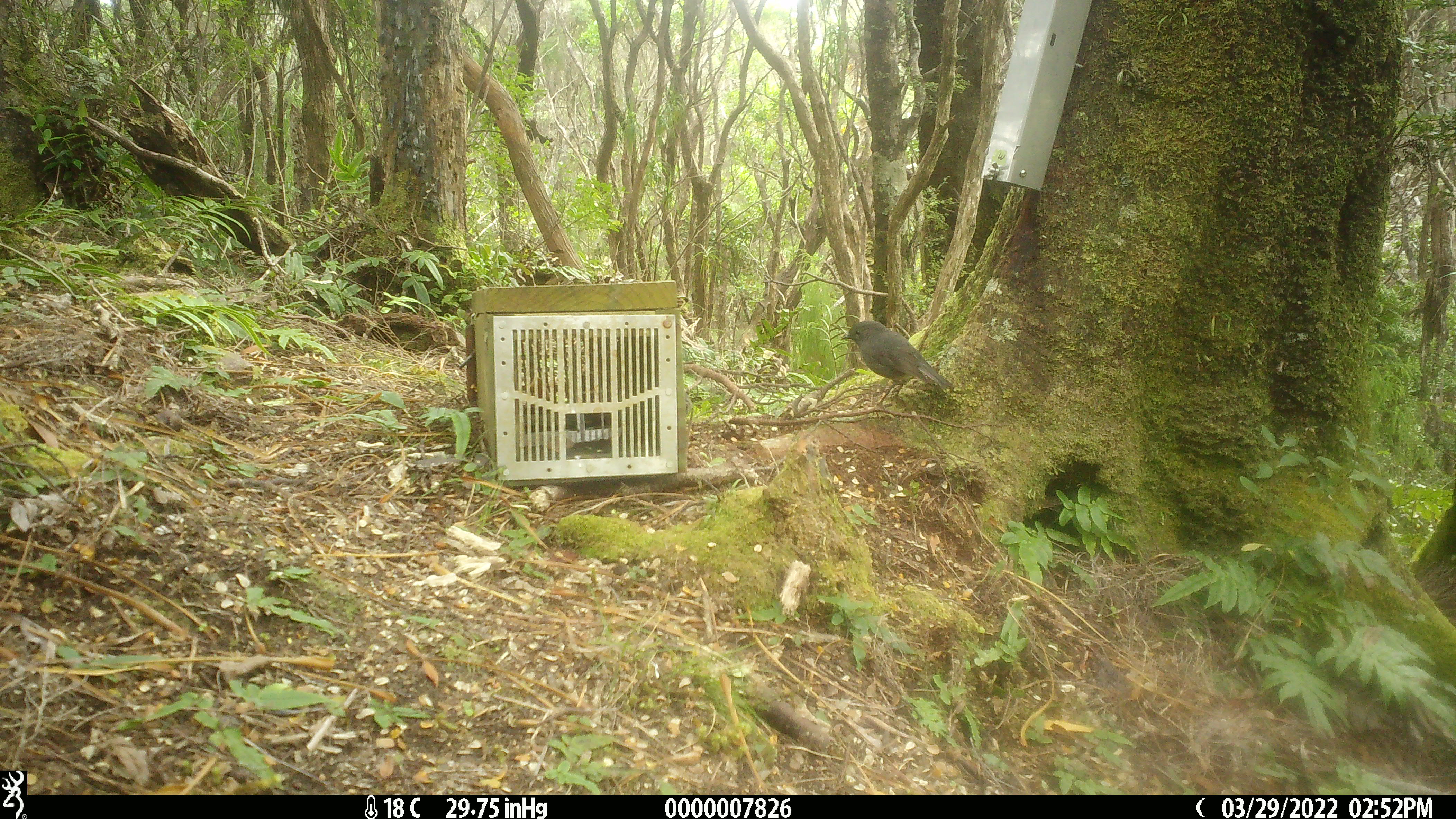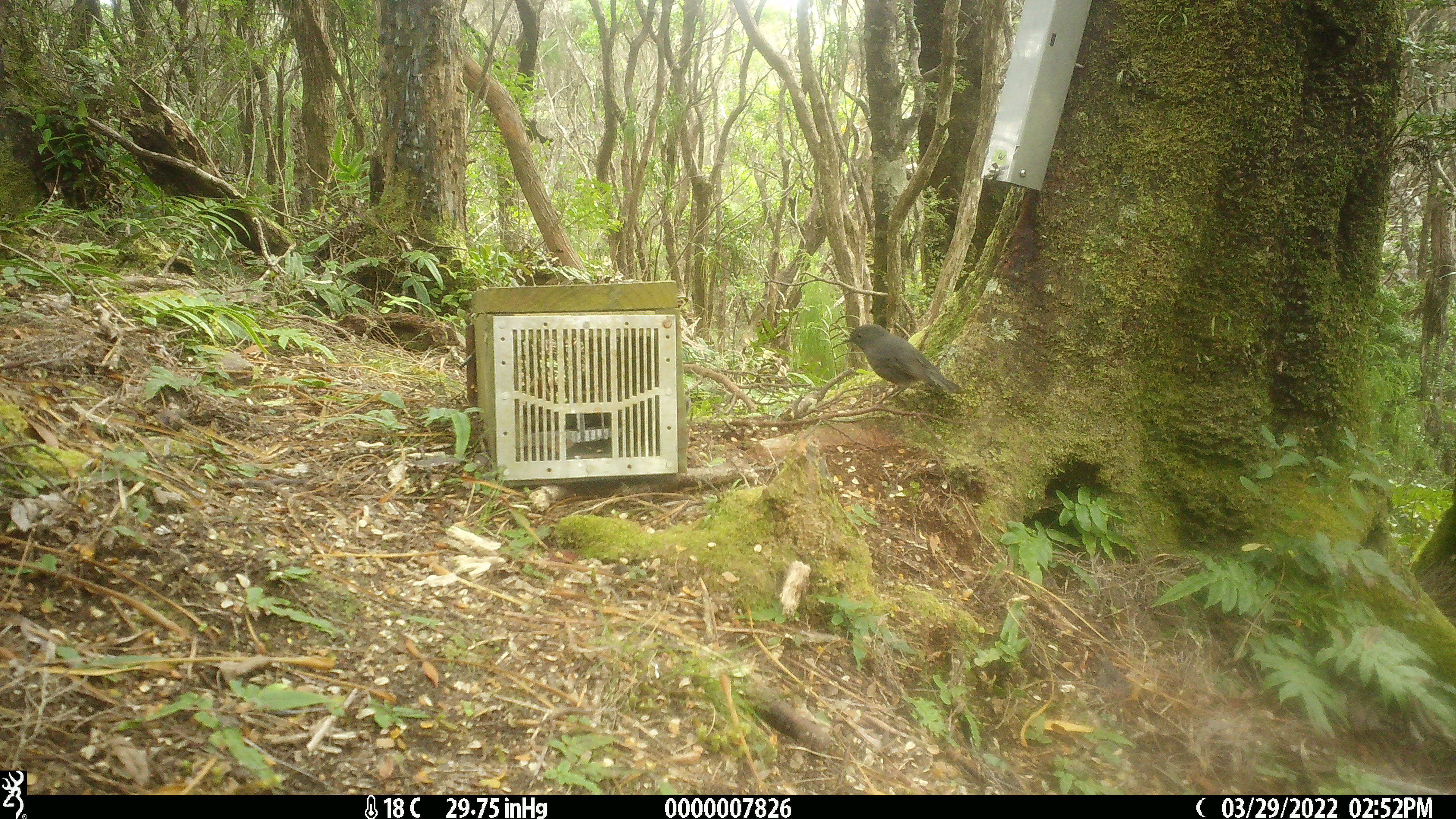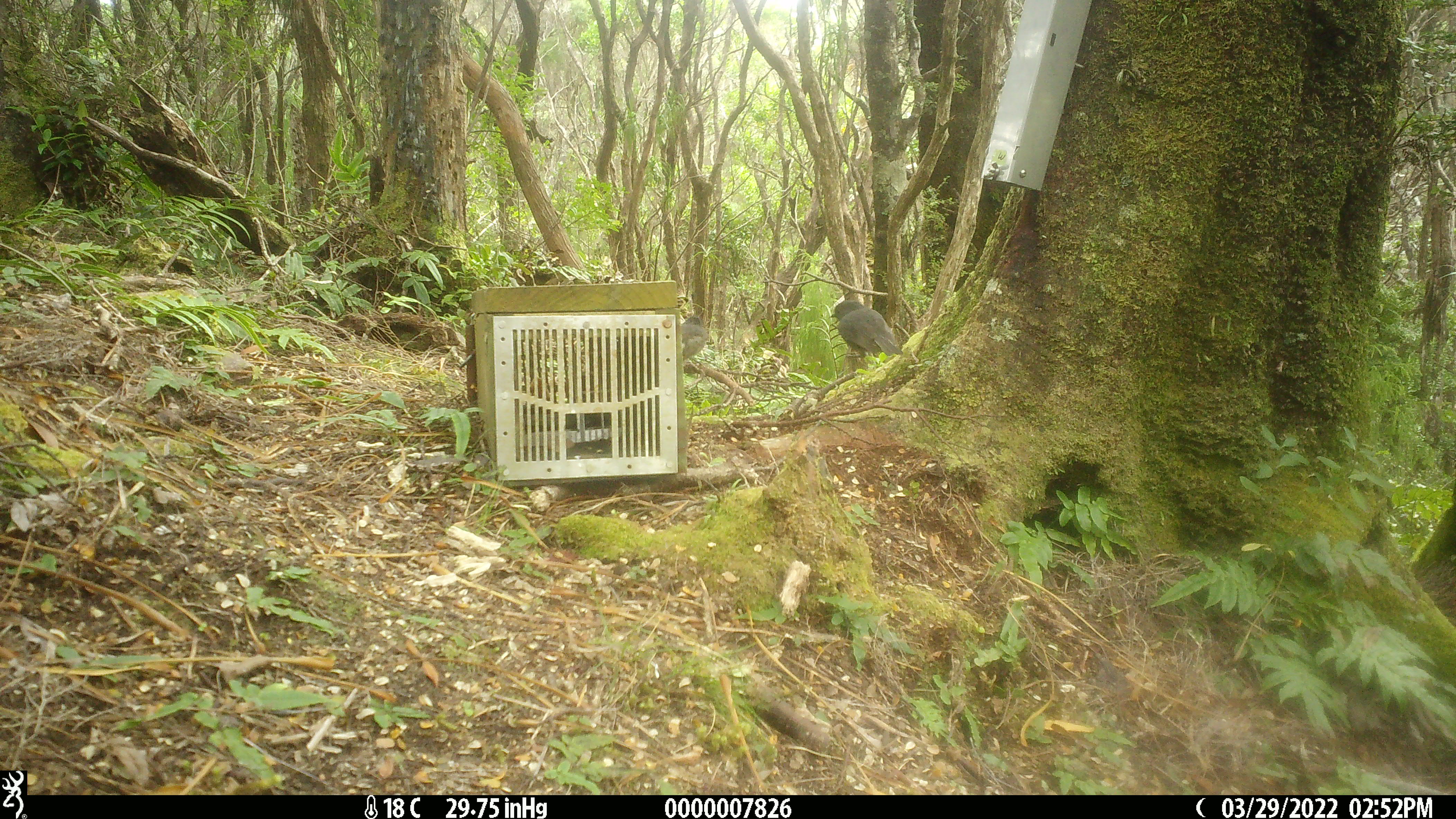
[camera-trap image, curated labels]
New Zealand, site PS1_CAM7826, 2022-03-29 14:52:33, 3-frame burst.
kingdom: Animalia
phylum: Chordata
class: Aves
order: Passeriformes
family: Petroicidae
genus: Petroica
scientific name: Petroica australis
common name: new zealand robin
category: robin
Robin (new zealand robin) (Petroica australis).